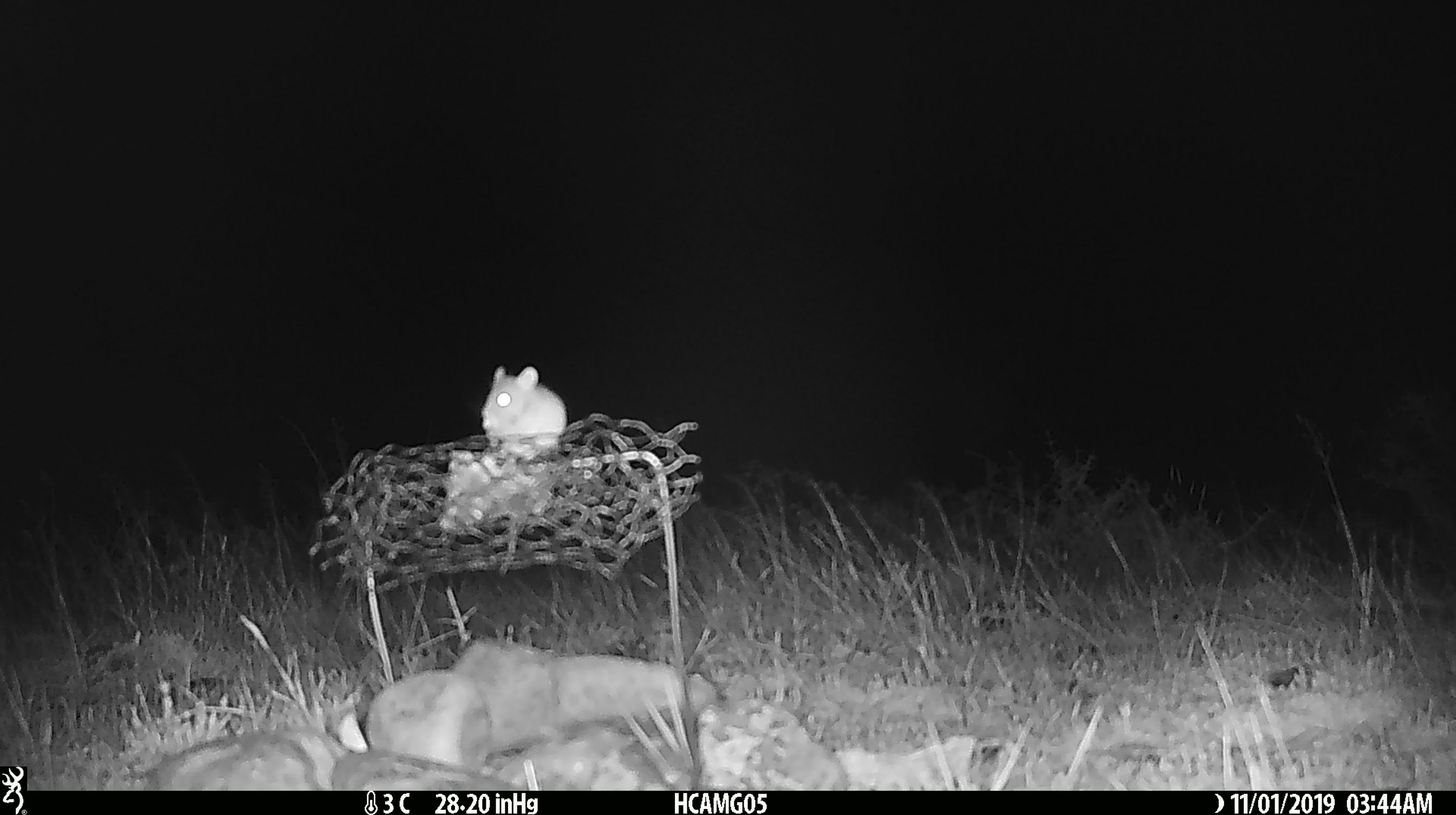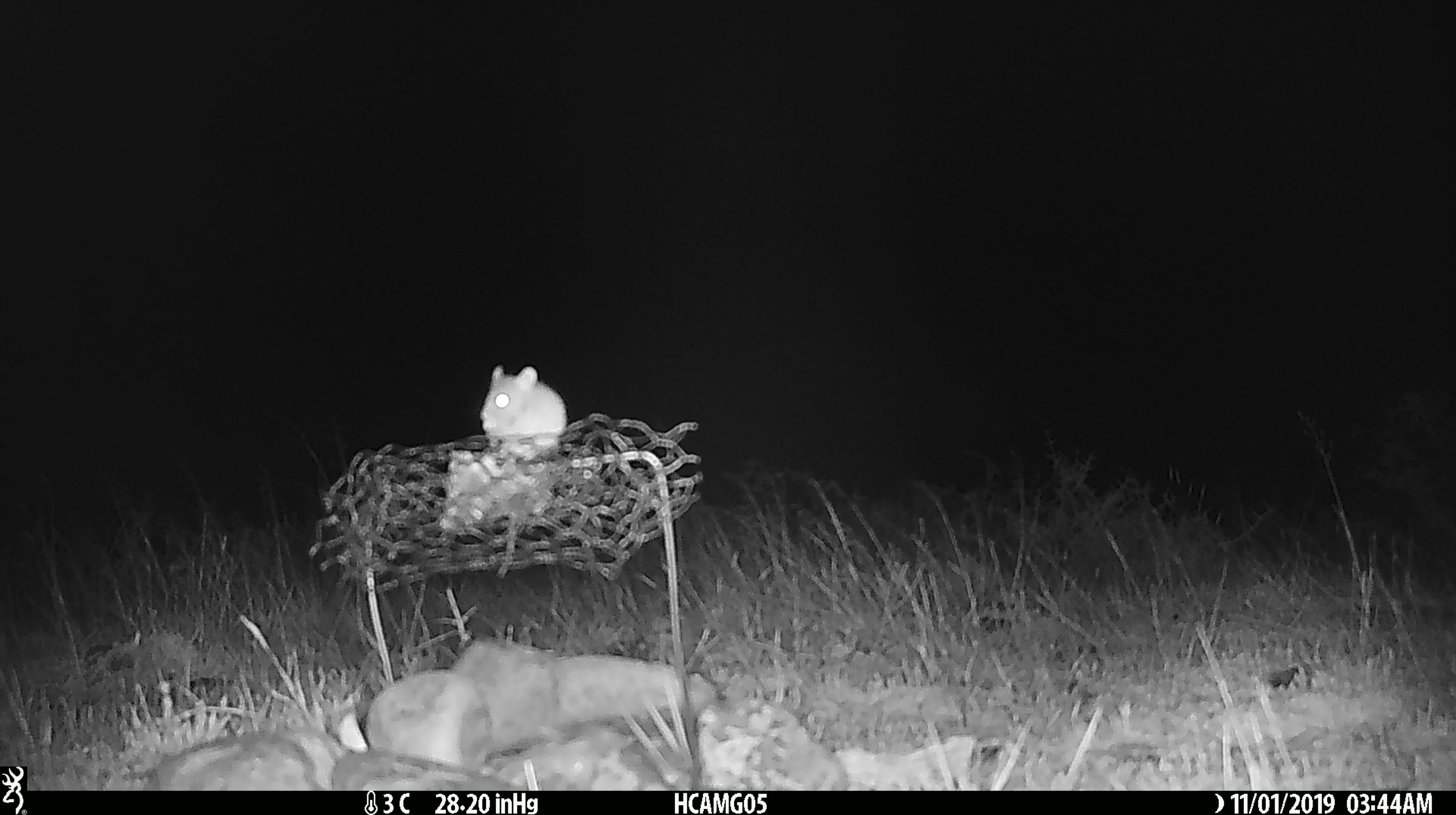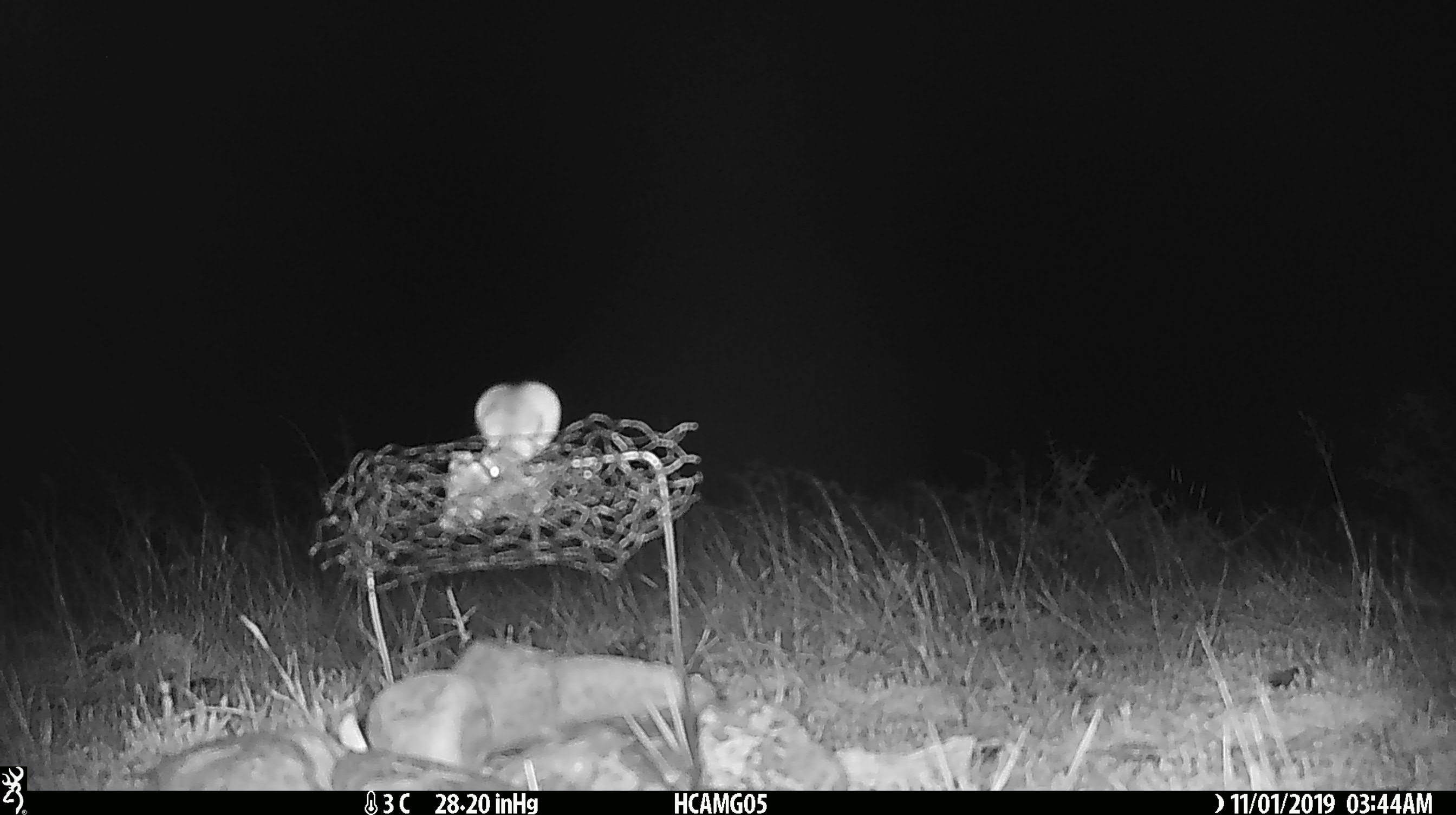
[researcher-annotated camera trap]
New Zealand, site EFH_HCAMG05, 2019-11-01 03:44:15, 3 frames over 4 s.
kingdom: Animalia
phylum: Chordata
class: Mammalia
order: Rodentia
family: Muridae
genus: Mus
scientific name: Mus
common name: mouse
Mouse (Mus).